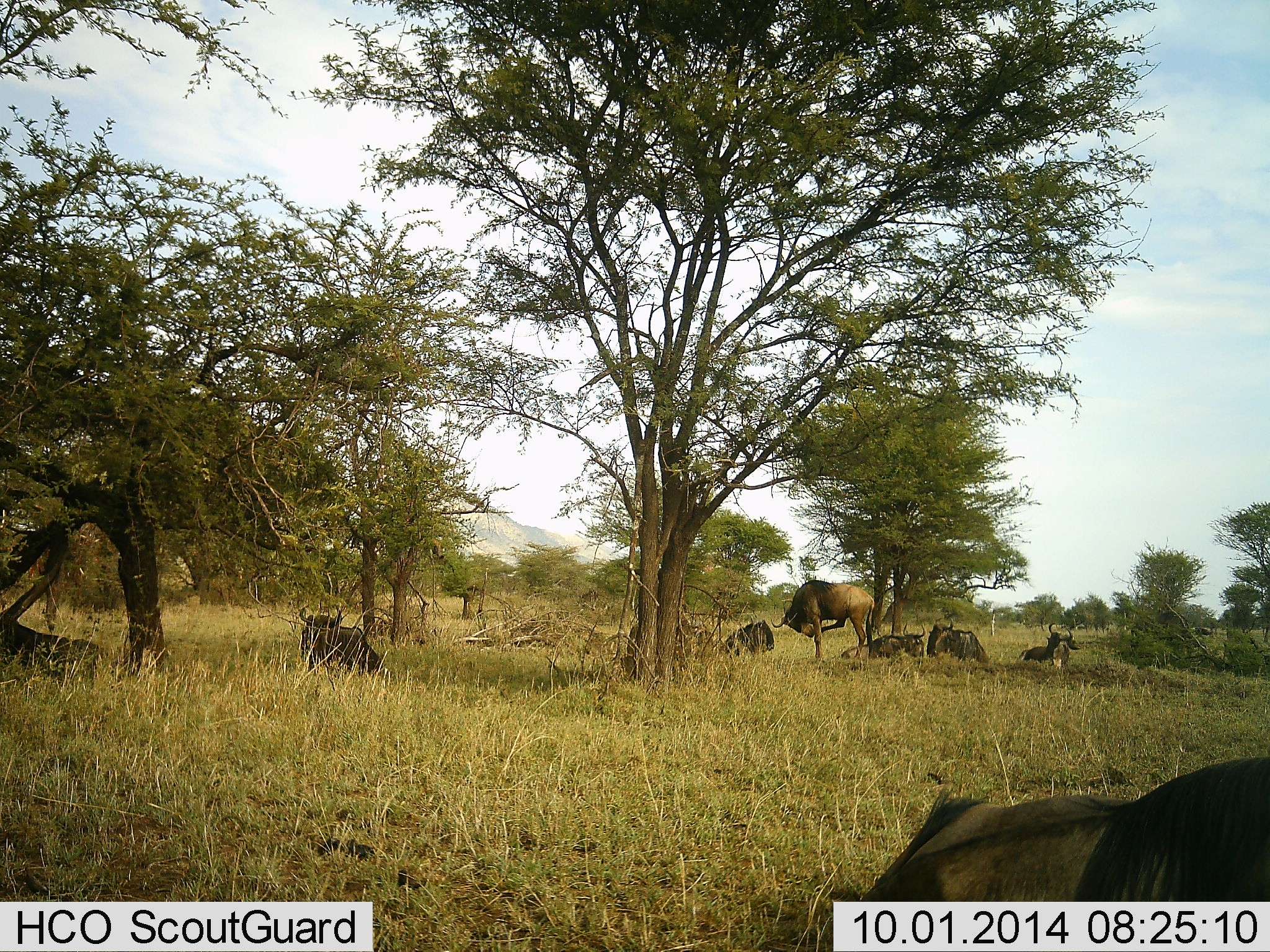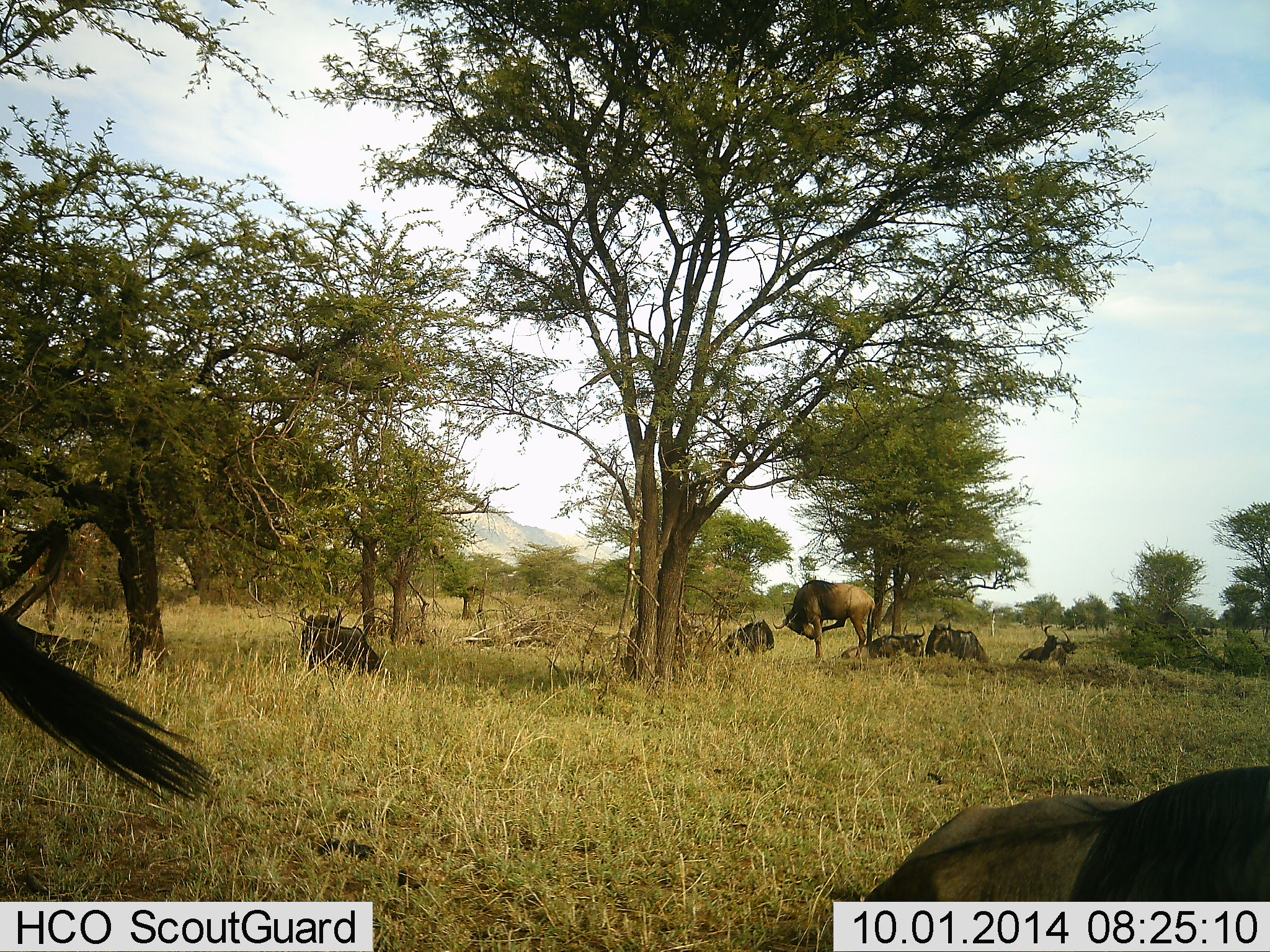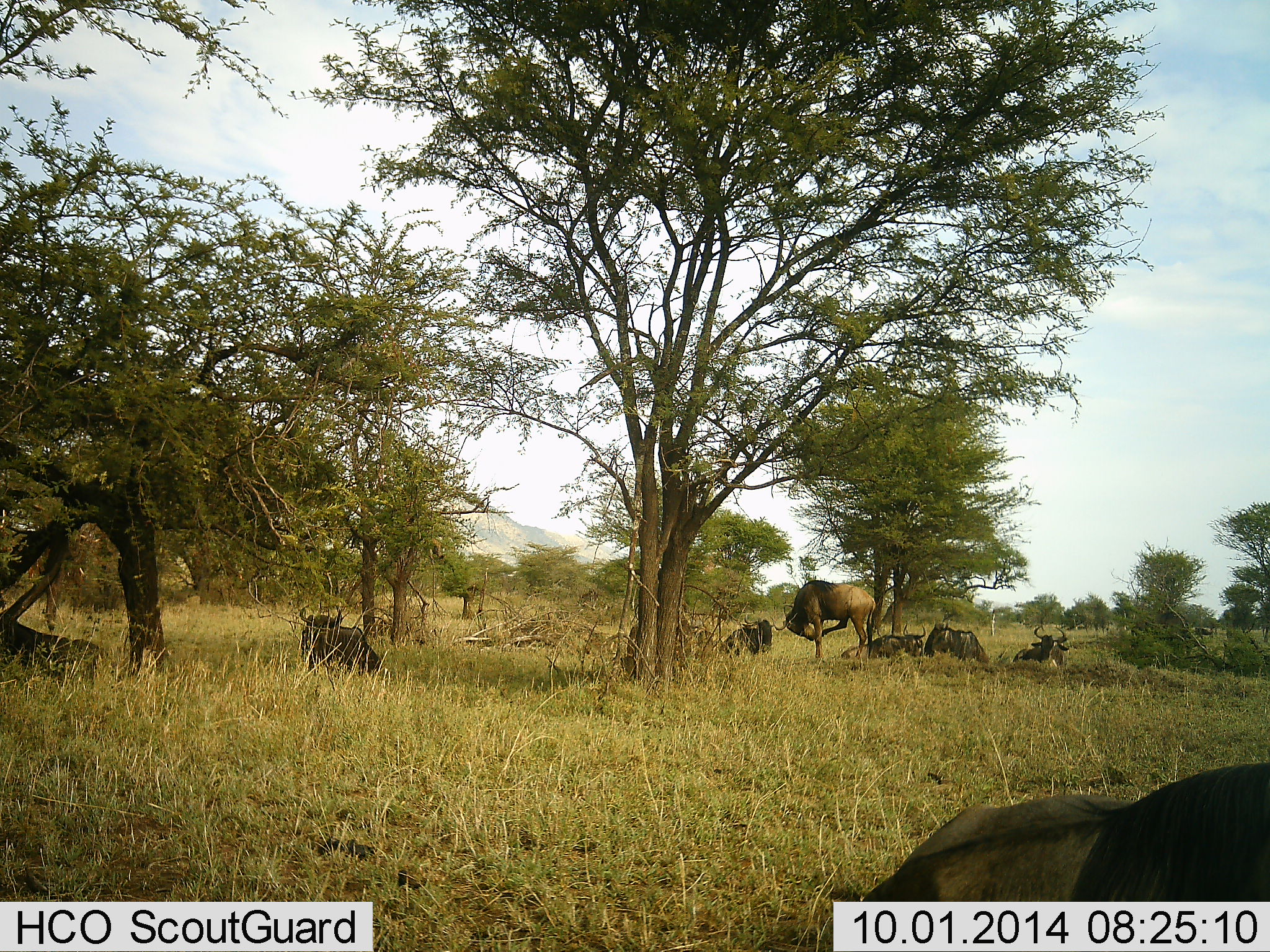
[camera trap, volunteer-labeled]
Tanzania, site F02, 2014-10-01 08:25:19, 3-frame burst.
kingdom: Animalia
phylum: Chordata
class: Mammalia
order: Artiodactyla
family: Bovidae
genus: Connochaetes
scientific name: Connochaetes taurinus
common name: blue wildebeest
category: wildebeest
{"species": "wildebeest (blue wildebeest) (Connochaetes taurinus)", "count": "8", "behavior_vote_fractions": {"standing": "64%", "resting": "100%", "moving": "9%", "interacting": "0%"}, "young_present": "0%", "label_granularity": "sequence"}